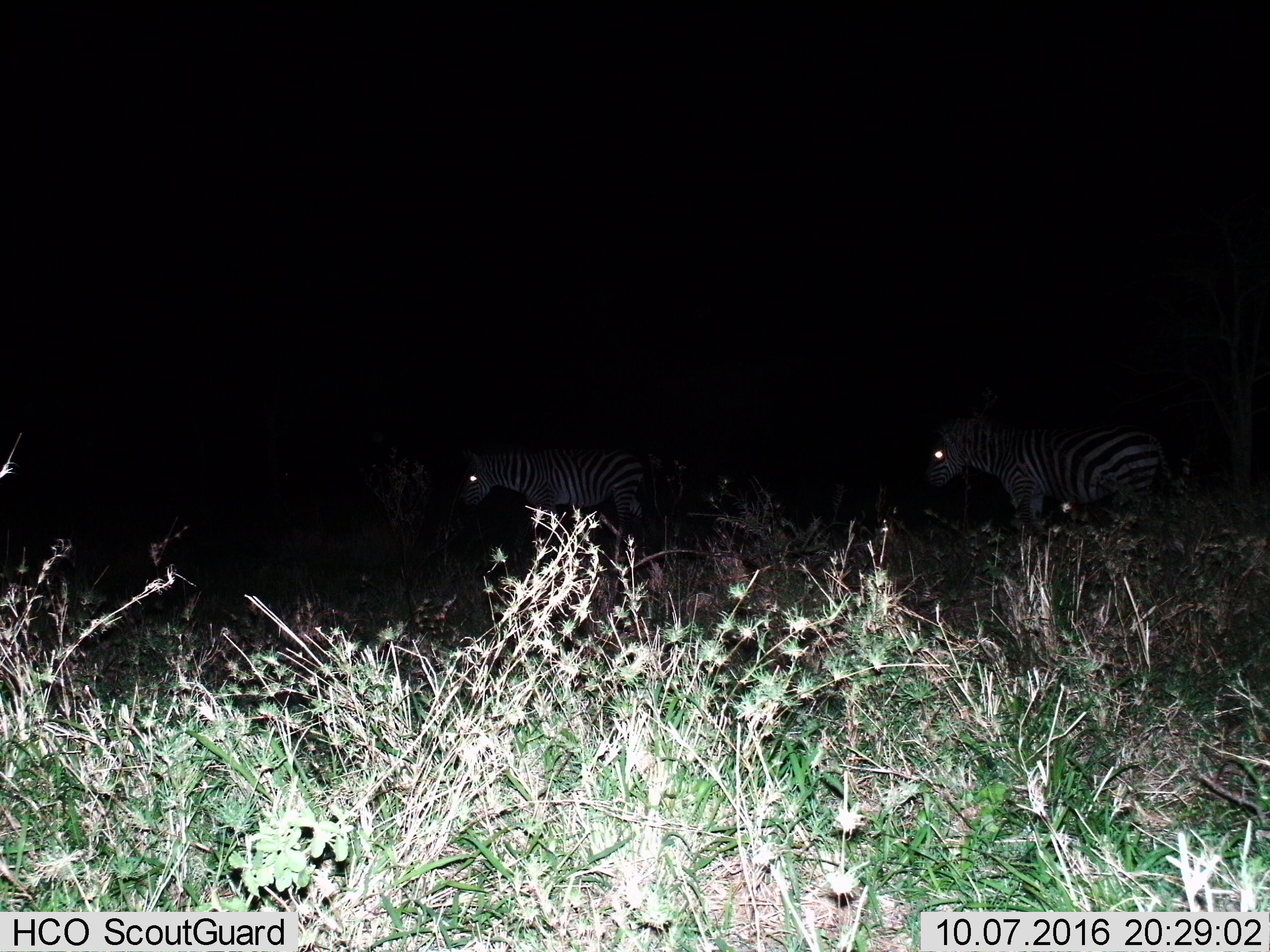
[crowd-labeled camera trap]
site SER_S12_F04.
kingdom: Animalia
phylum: Chordata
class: Mammalia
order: Perissodactyla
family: Equidae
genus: Equus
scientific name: Equus quagga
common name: plains zebra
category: zebraplains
Zebraplains (plains zebra) (Equus quagga), count 2. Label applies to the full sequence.